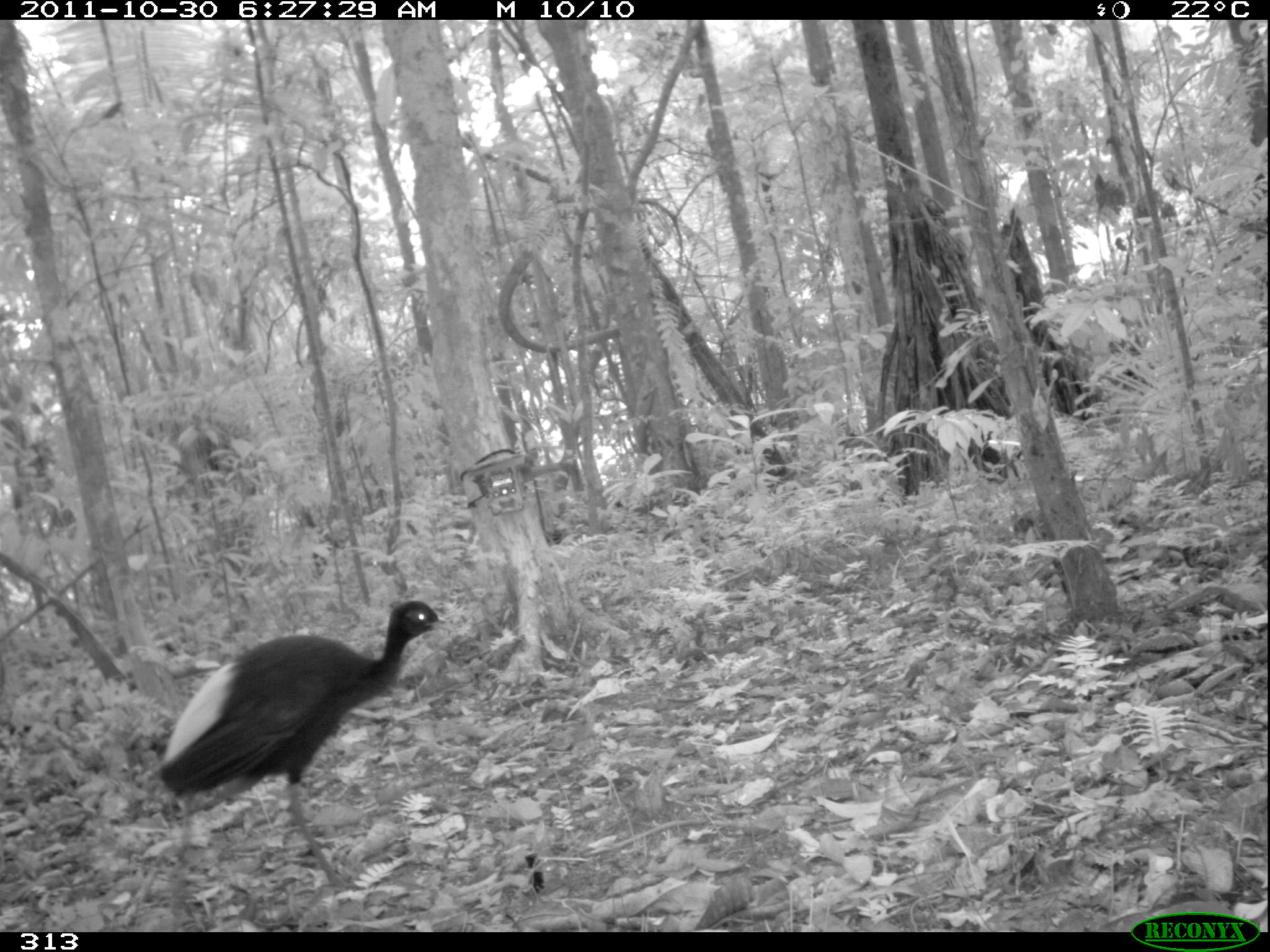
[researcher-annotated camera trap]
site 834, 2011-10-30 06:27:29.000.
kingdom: Animalia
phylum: Chordata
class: Aves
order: Gruiformes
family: Psophiidae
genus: Psophia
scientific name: Psophia leucoptera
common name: pale-winged trumpeter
Psophia leucoptera (pale-winged trumpeter).